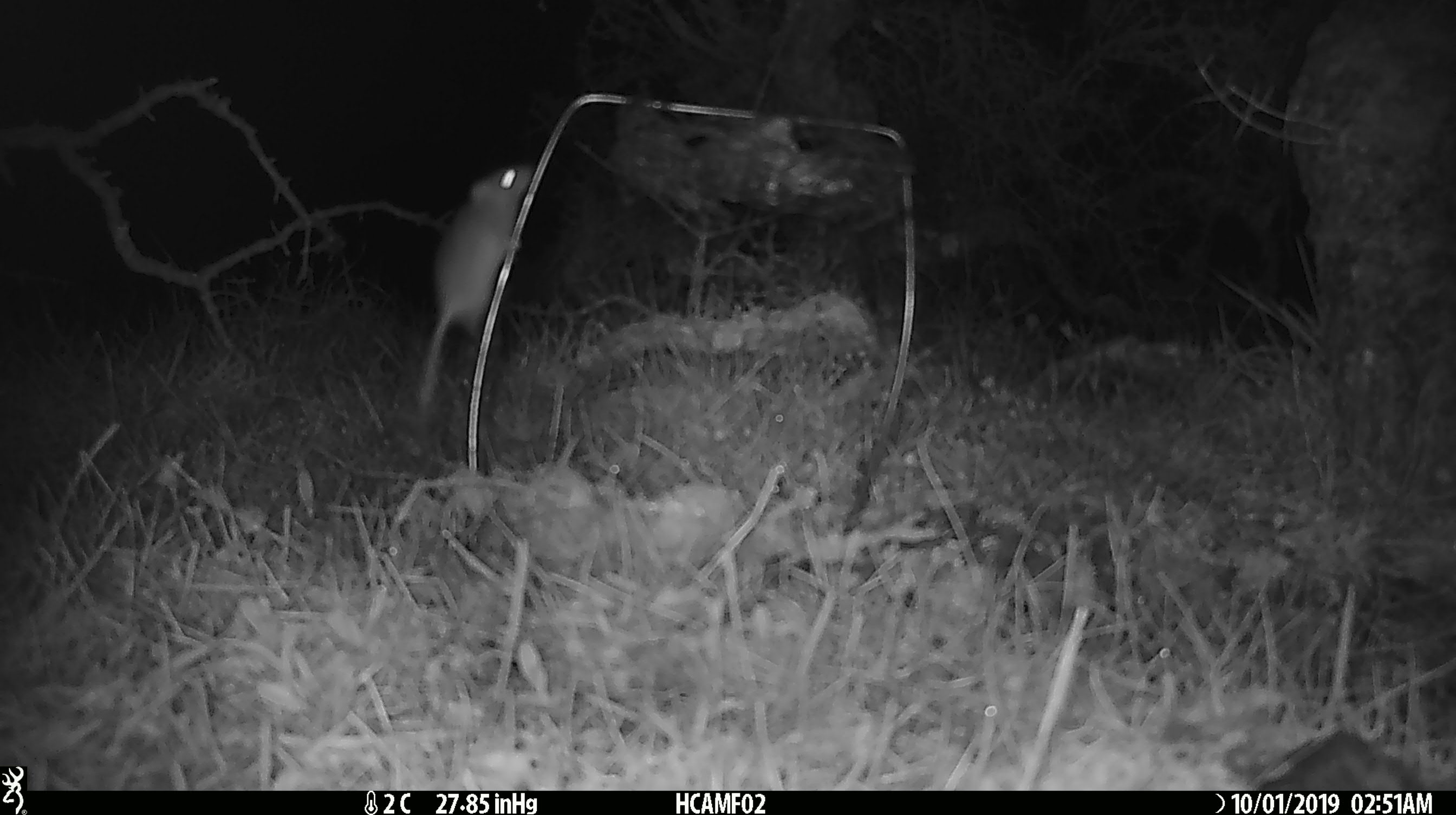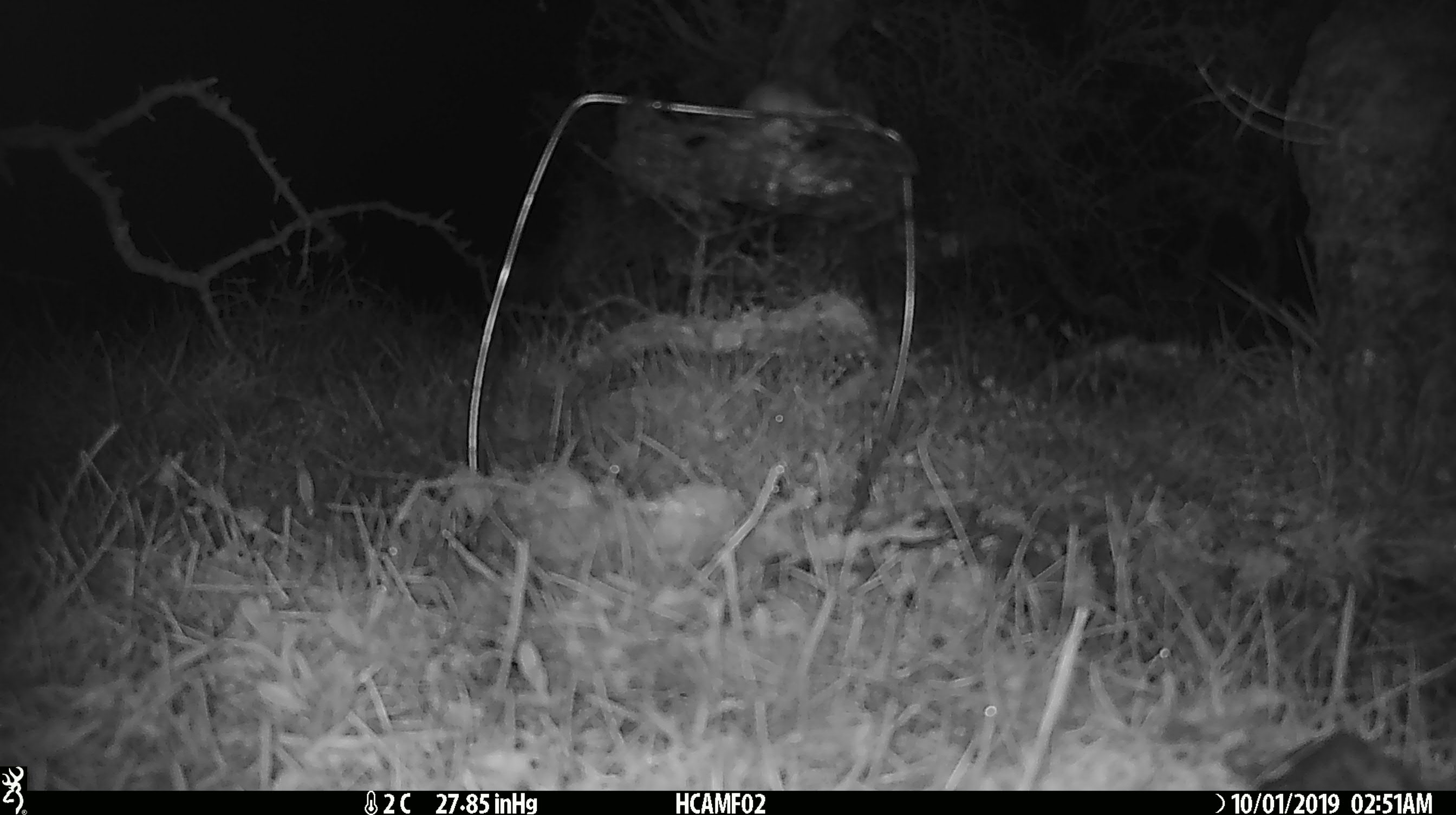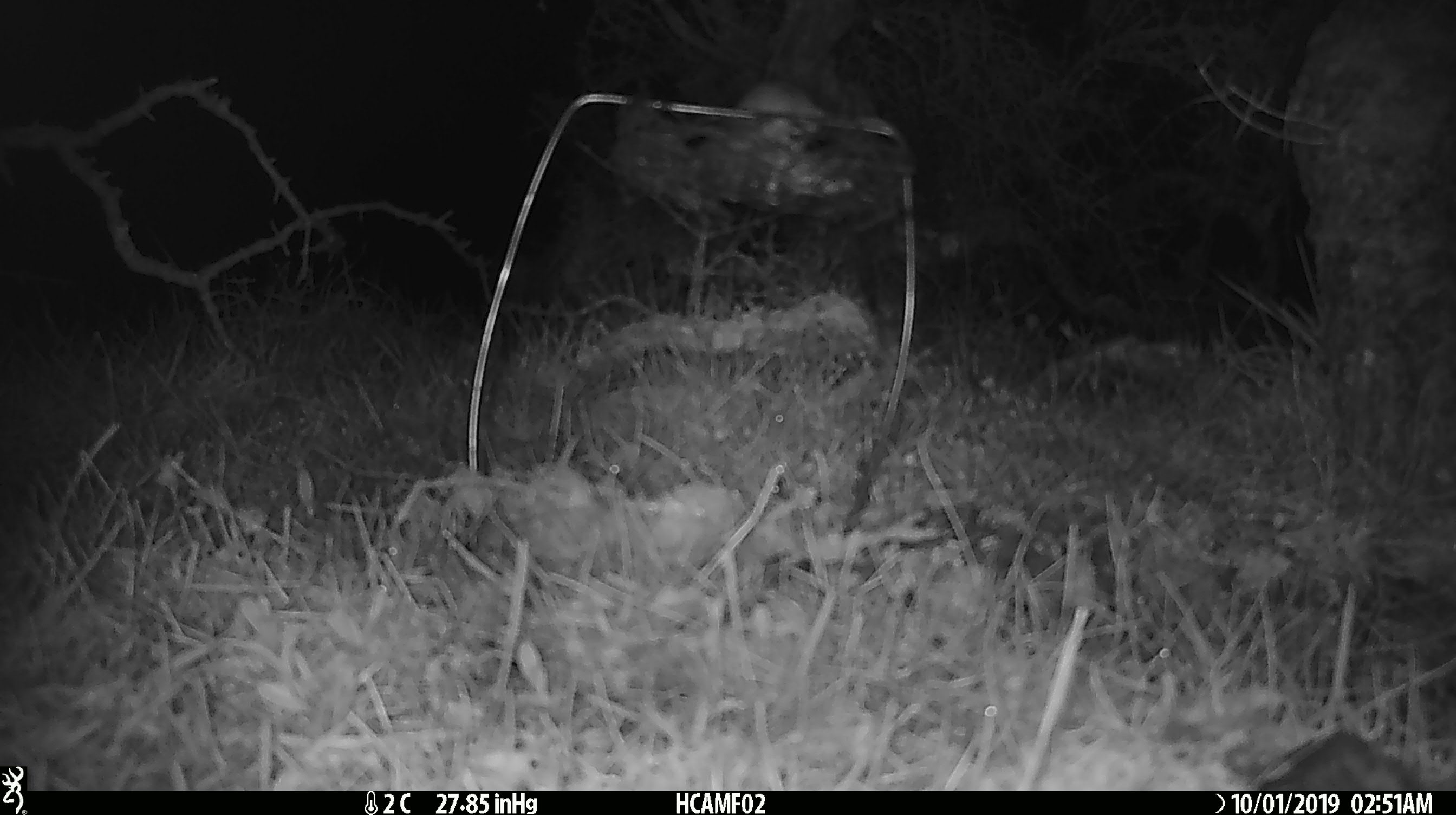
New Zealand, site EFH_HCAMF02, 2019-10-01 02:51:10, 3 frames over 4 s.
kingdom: Animalia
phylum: Chordata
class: Mammalia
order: Rodentia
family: Muridae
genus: Mus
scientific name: Mus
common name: mouse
Mouse (Mus).